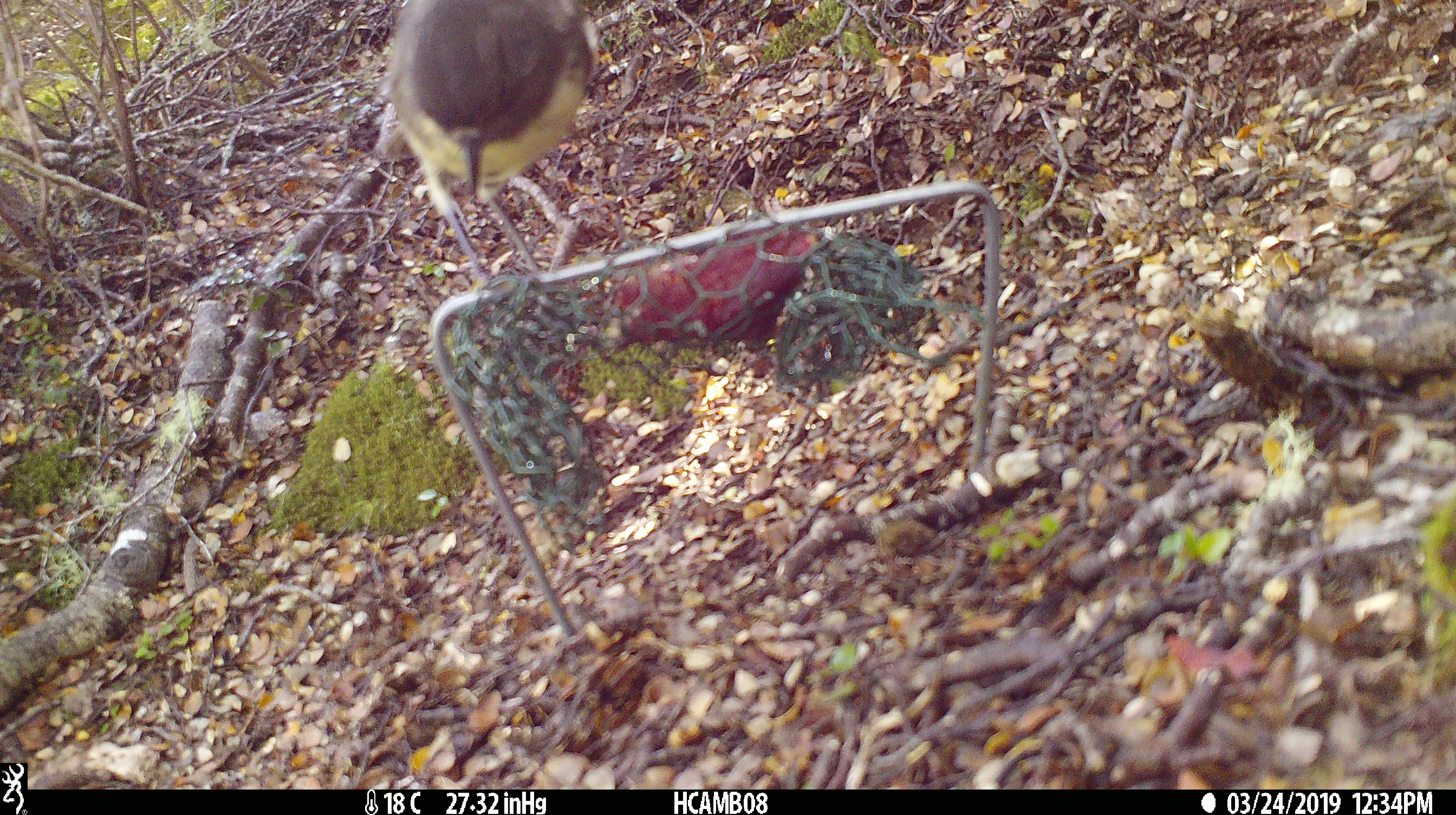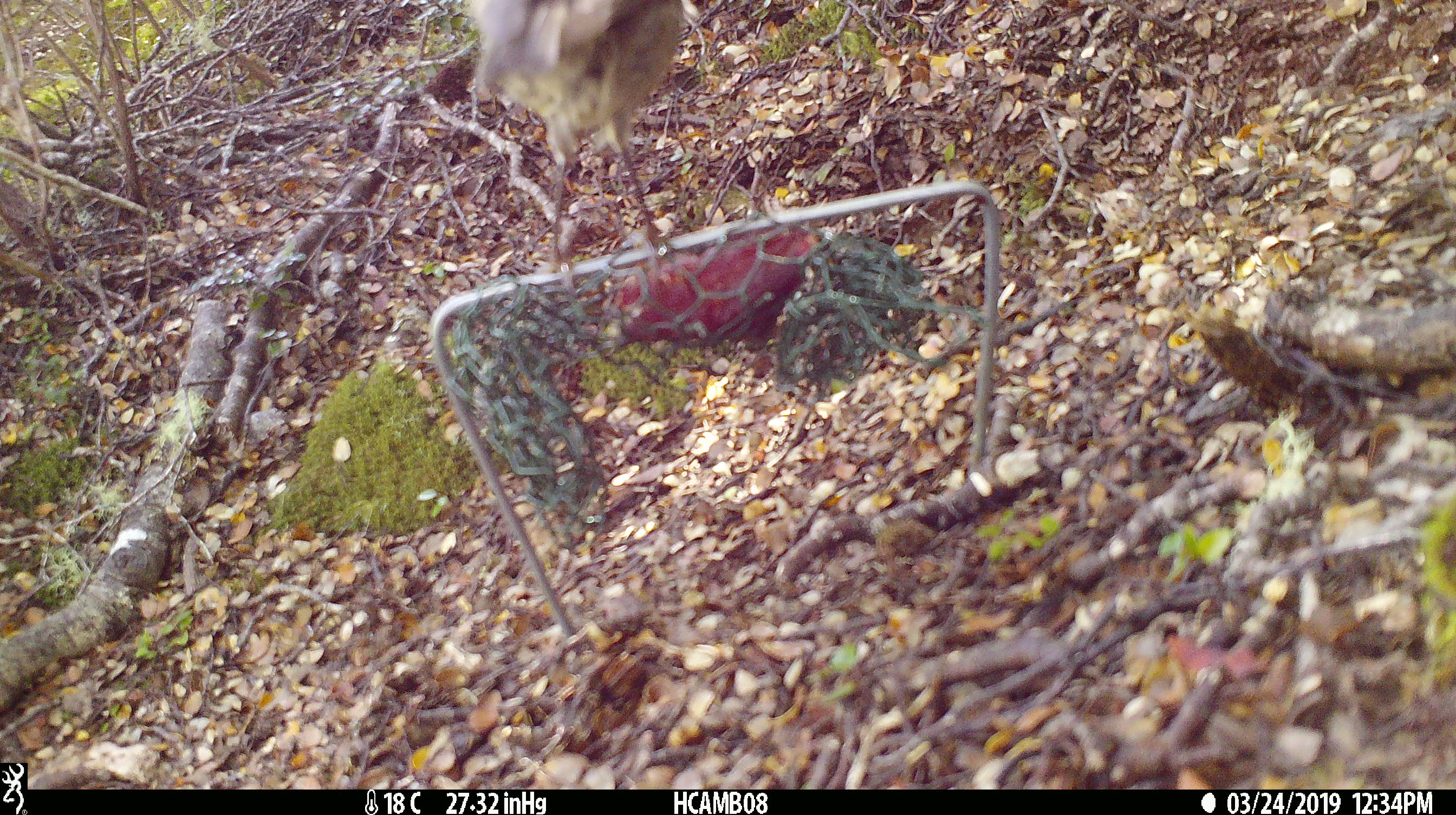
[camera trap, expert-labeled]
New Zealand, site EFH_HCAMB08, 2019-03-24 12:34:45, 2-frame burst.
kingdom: Animalia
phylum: Chordata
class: Aves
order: Passeriformes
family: Petroicidae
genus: Petroica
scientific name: Petroica australis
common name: new zealand robin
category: robin